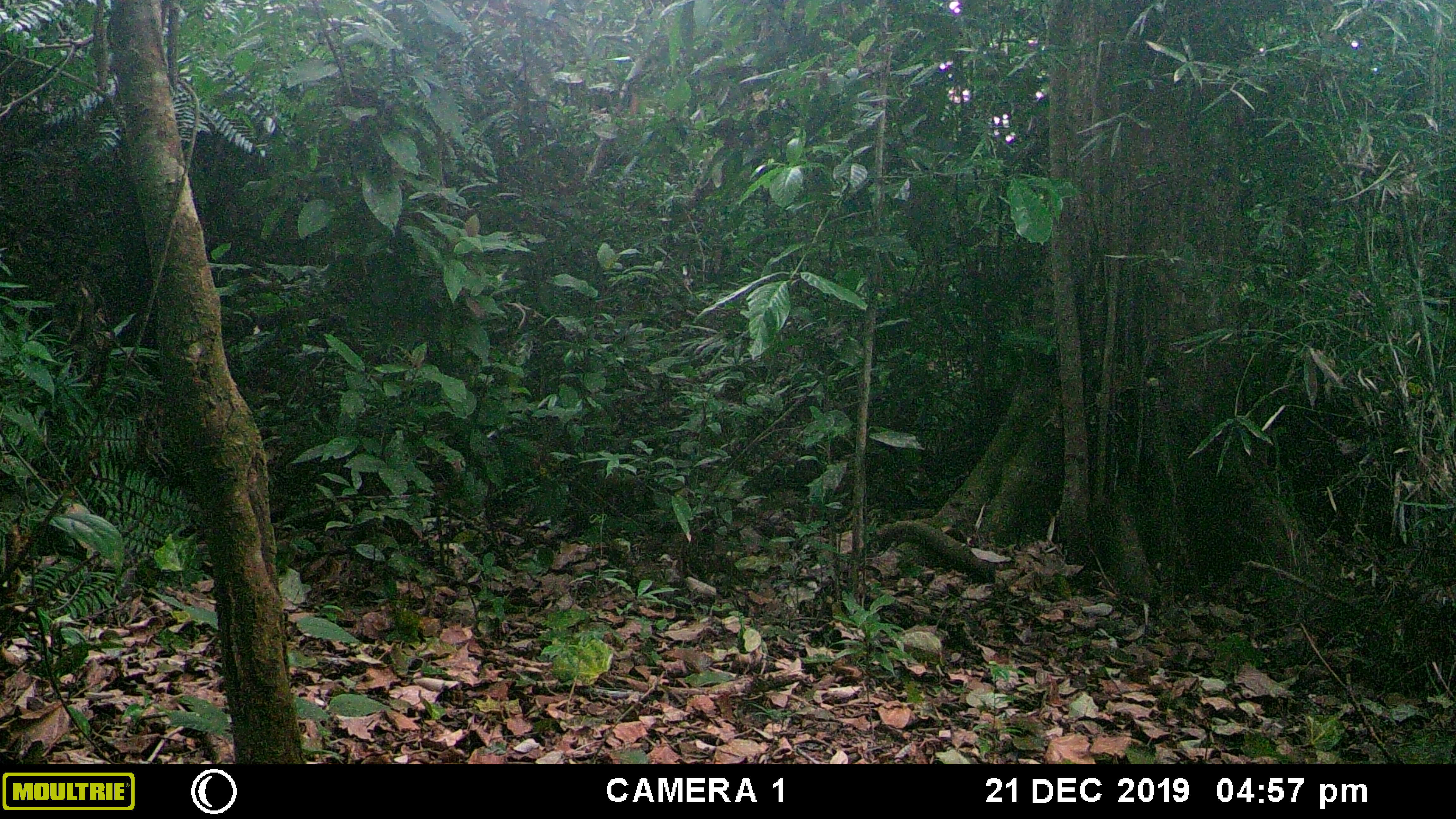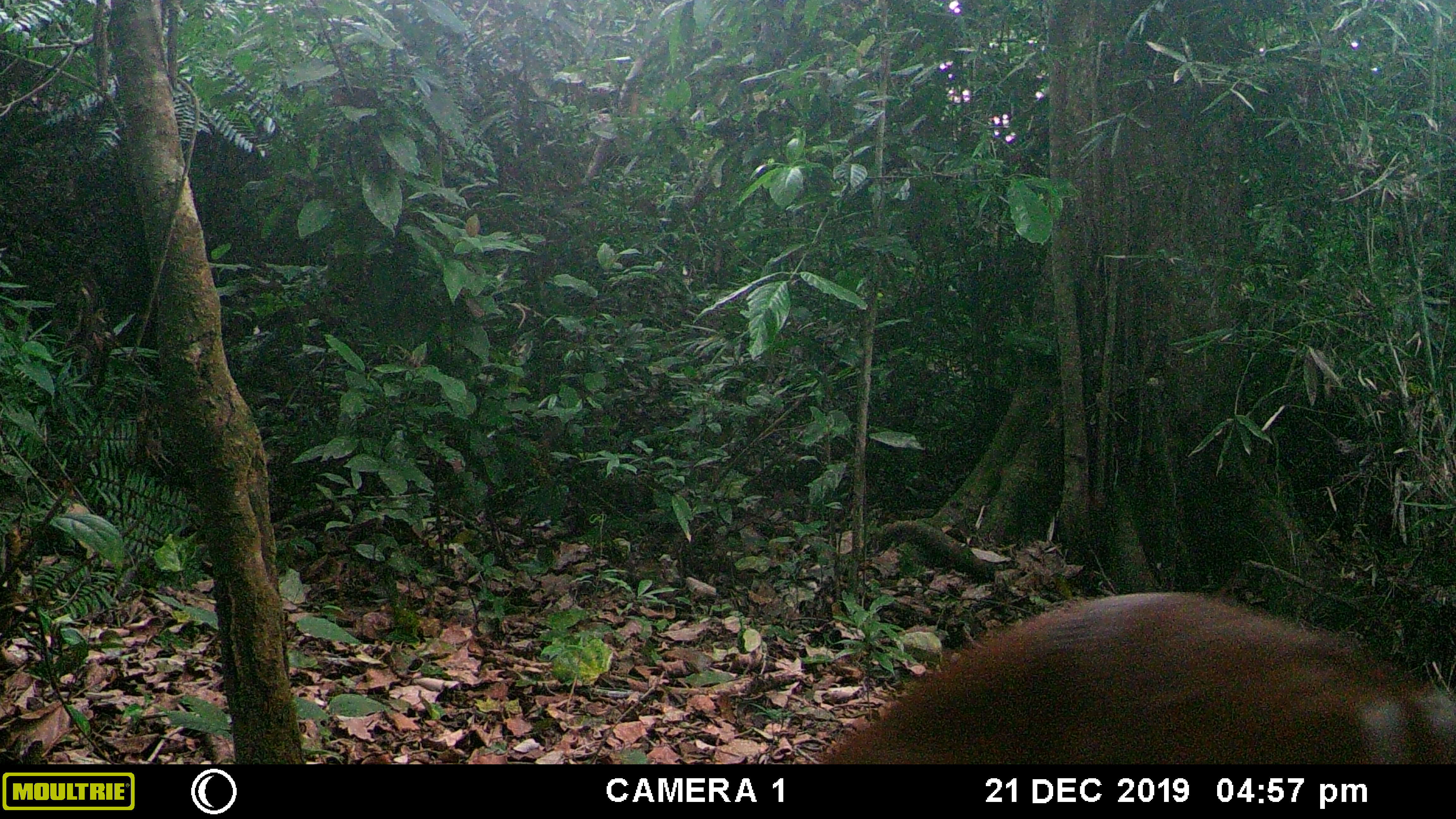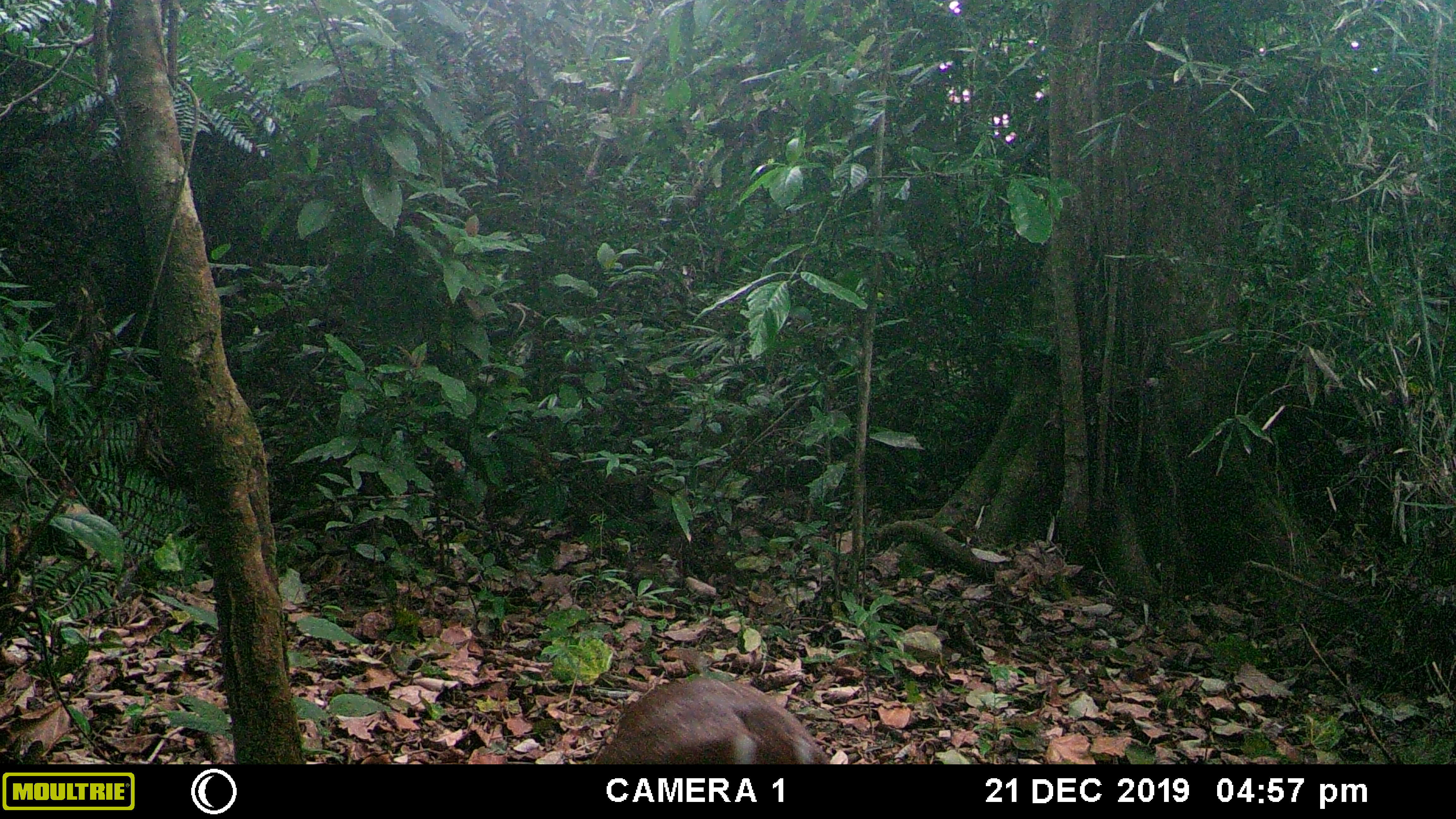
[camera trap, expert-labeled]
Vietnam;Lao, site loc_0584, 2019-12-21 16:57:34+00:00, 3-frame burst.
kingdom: Animalia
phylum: Chordata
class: Mammalia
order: Artiodactyla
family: Cervidae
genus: Muntiacus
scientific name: Muntiacus muntjak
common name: red muntjac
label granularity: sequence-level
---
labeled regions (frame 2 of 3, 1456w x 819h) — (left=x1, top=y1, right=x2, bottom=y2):
red muntjac: (left=828, top=593, right=1456, bottom=764)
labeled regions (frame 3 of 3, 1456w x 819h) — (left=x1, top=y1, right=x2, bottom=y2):
red muntjac: (left=597, top=676, right=849, bottom=765)